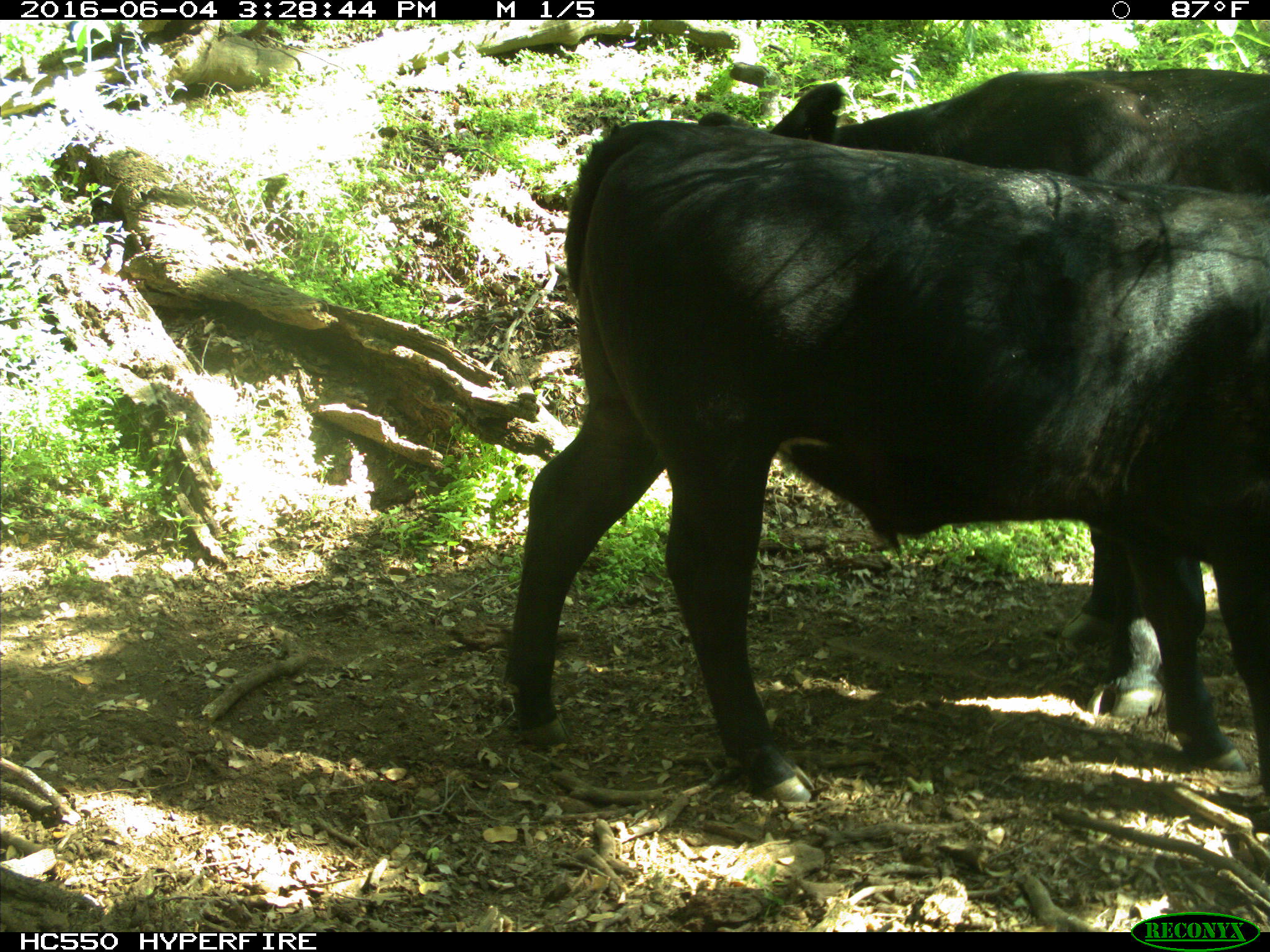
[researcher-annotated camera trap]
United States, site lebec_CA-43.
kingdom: Animalia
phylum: Chordata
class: Mammalia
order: Artiodactyla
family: Bovidae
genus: Bos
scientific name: Bos taurus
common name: domestic cow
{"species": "Bos taurus (domestic cow)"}